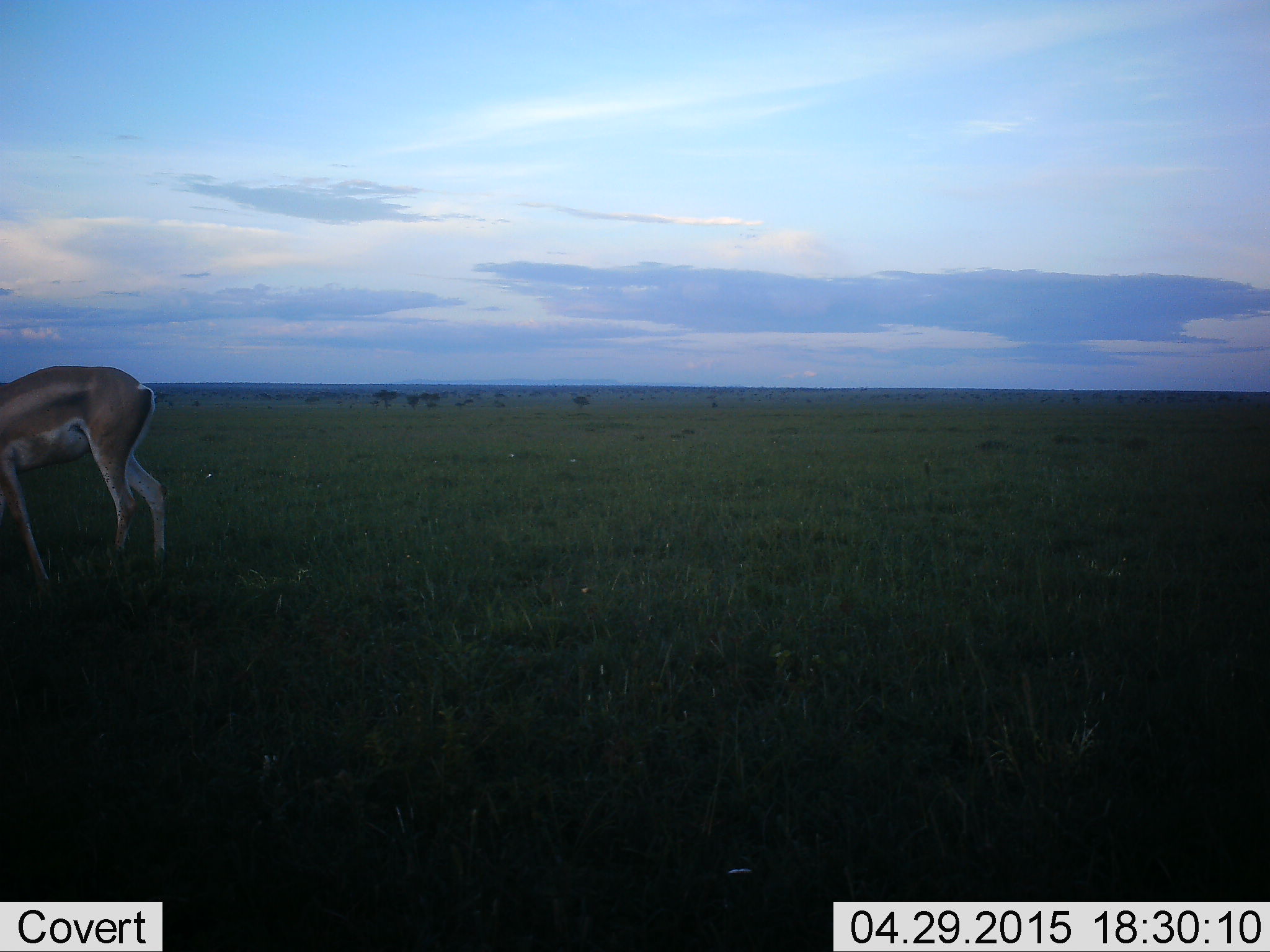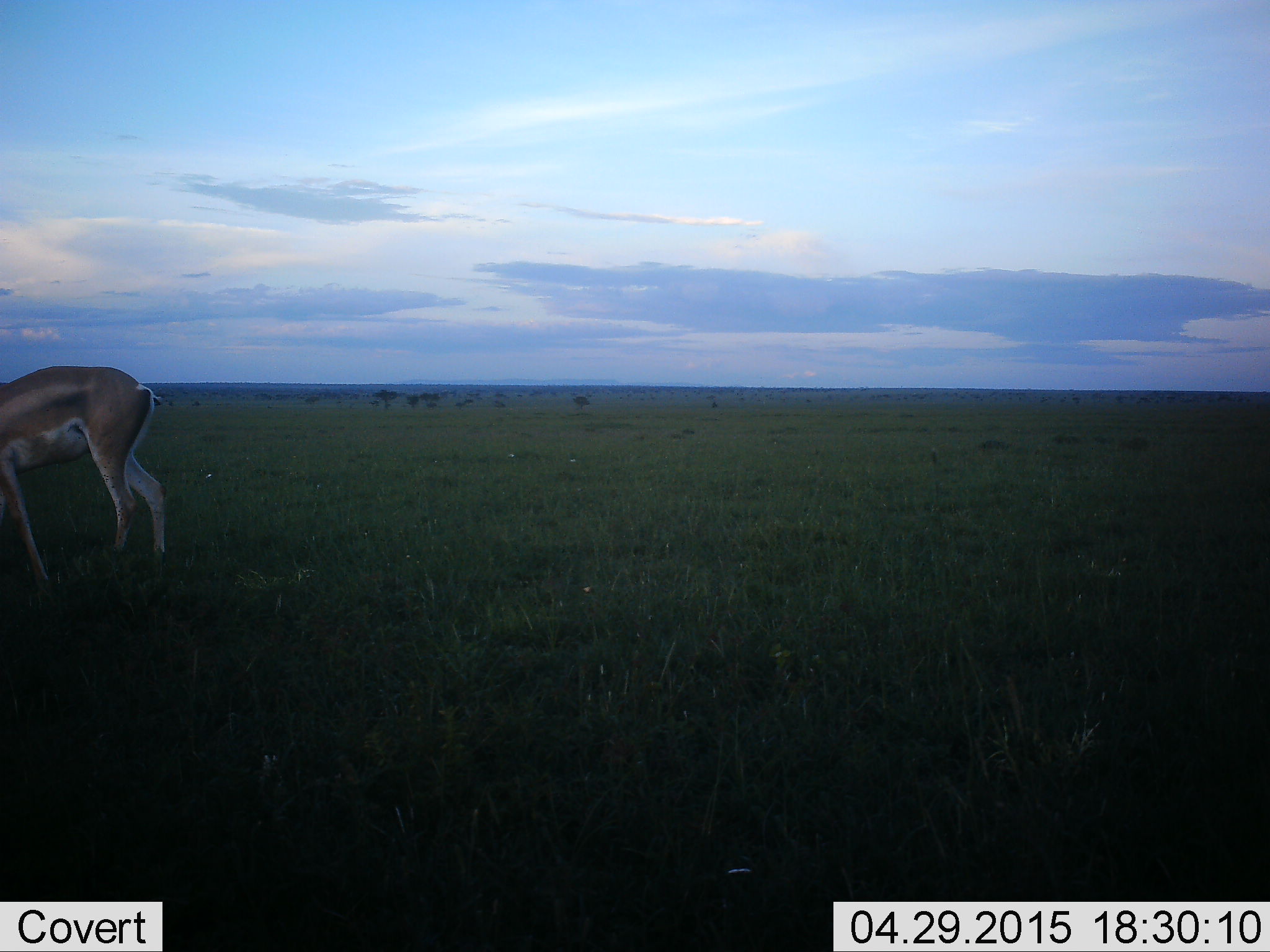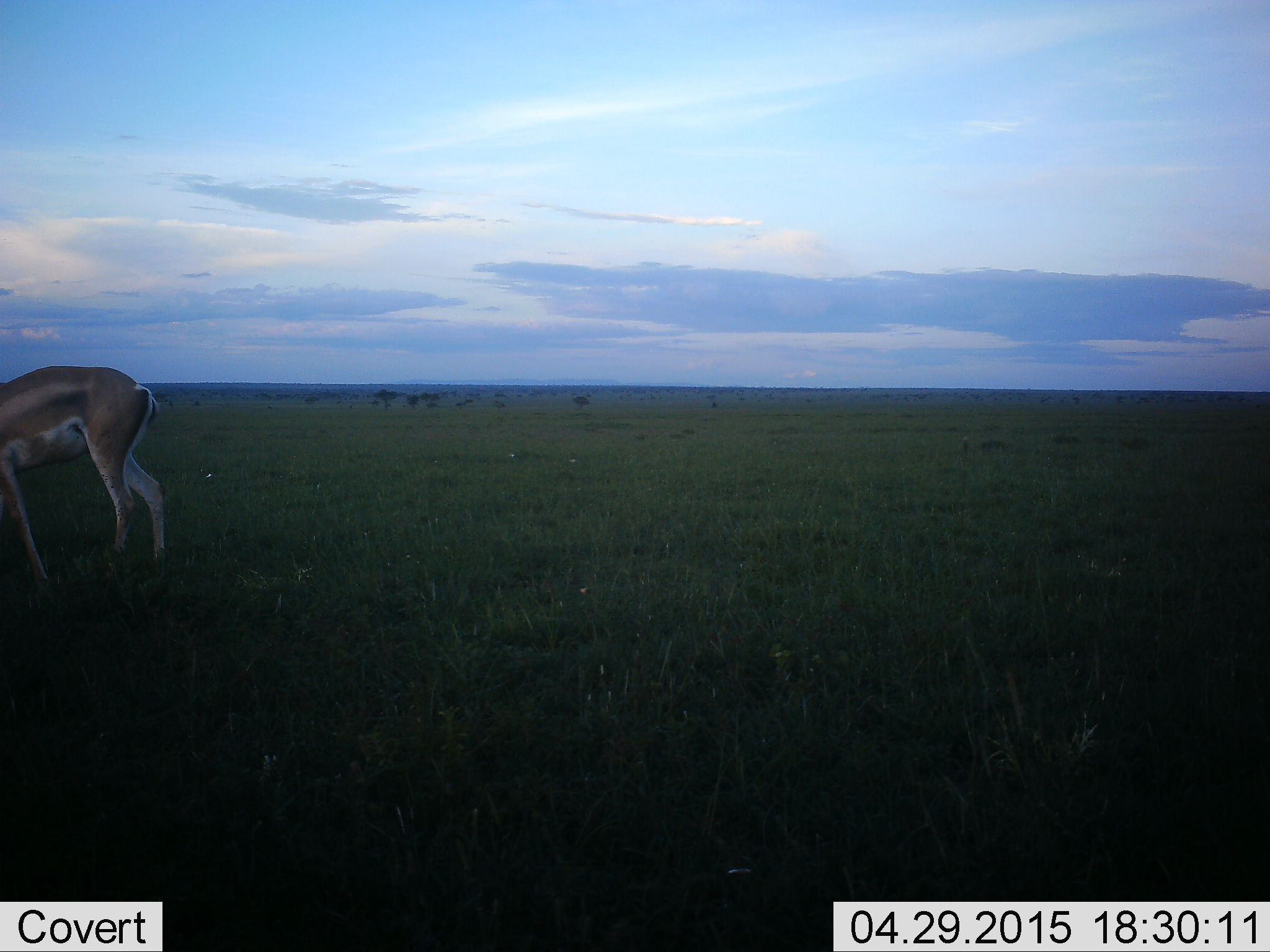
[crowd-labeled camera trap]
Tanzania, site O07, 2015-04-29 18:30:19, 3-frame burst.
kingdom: Animalia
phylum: Chordata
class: Mammalia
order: Artiodactyla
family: Bovidae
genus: Nanger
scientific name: Nanger granti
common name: grant's gazelle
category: gazellegrants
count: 1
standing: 60%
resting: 0%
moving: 10%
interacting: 0%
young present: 0%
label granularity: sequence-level